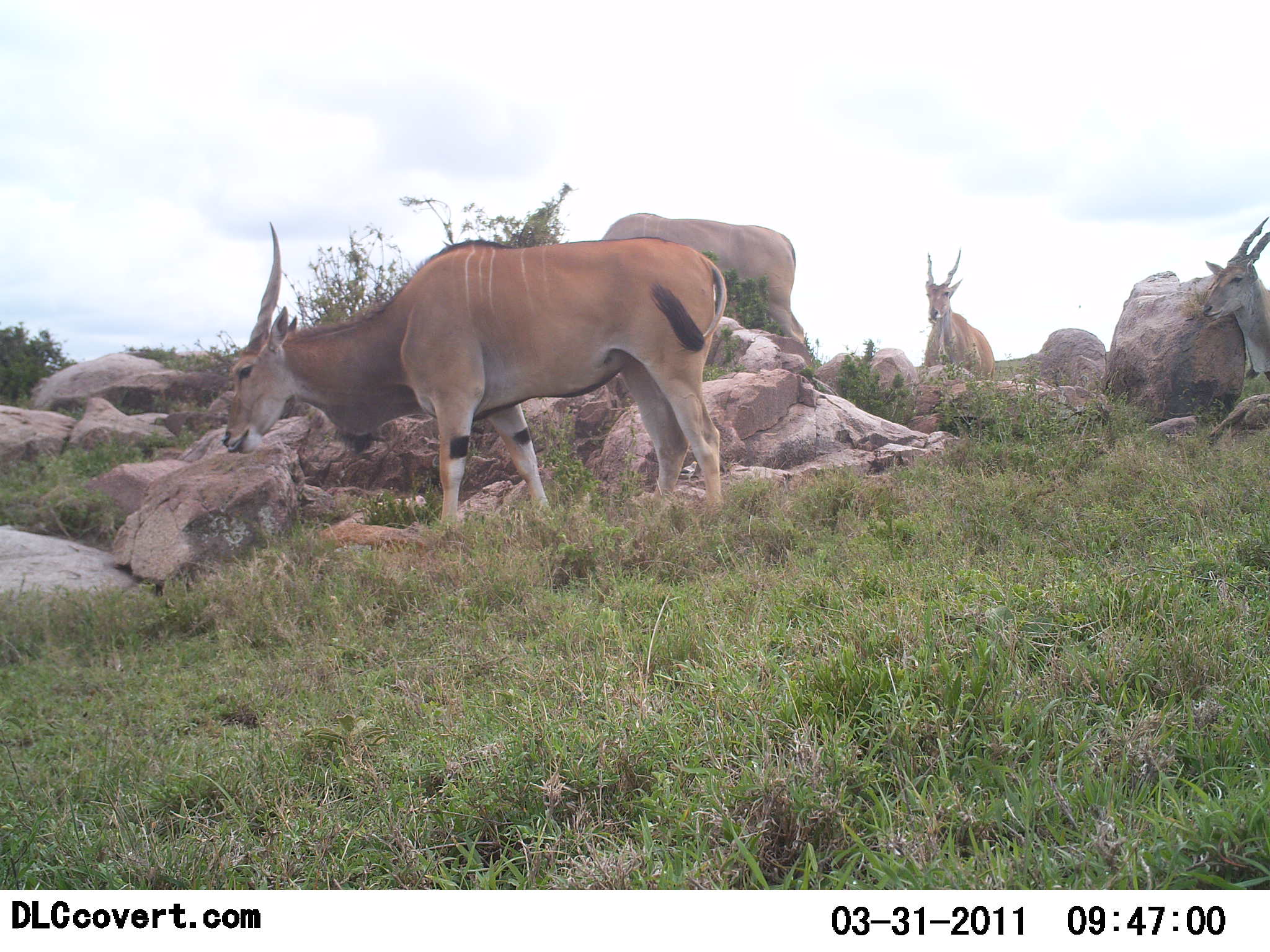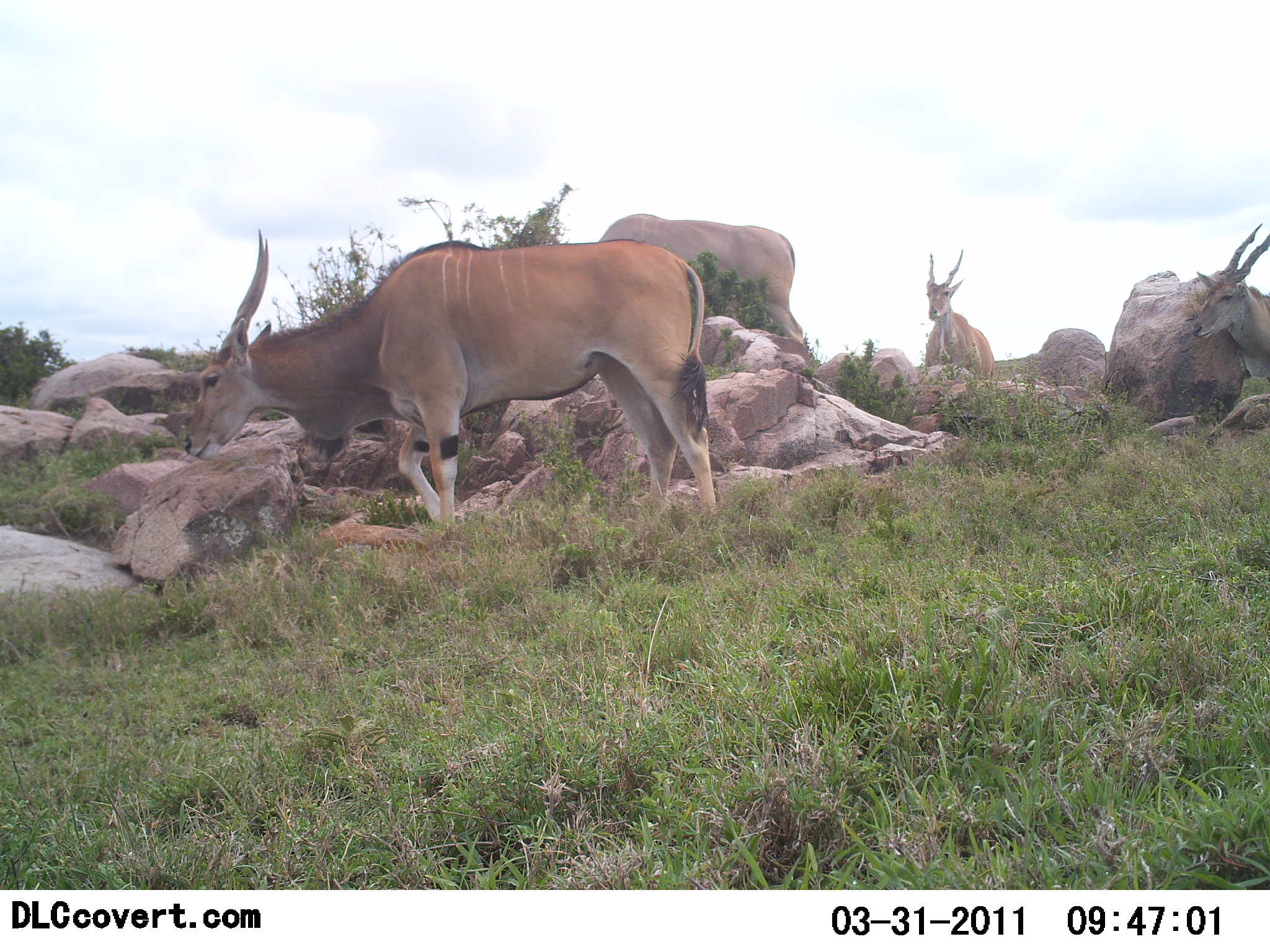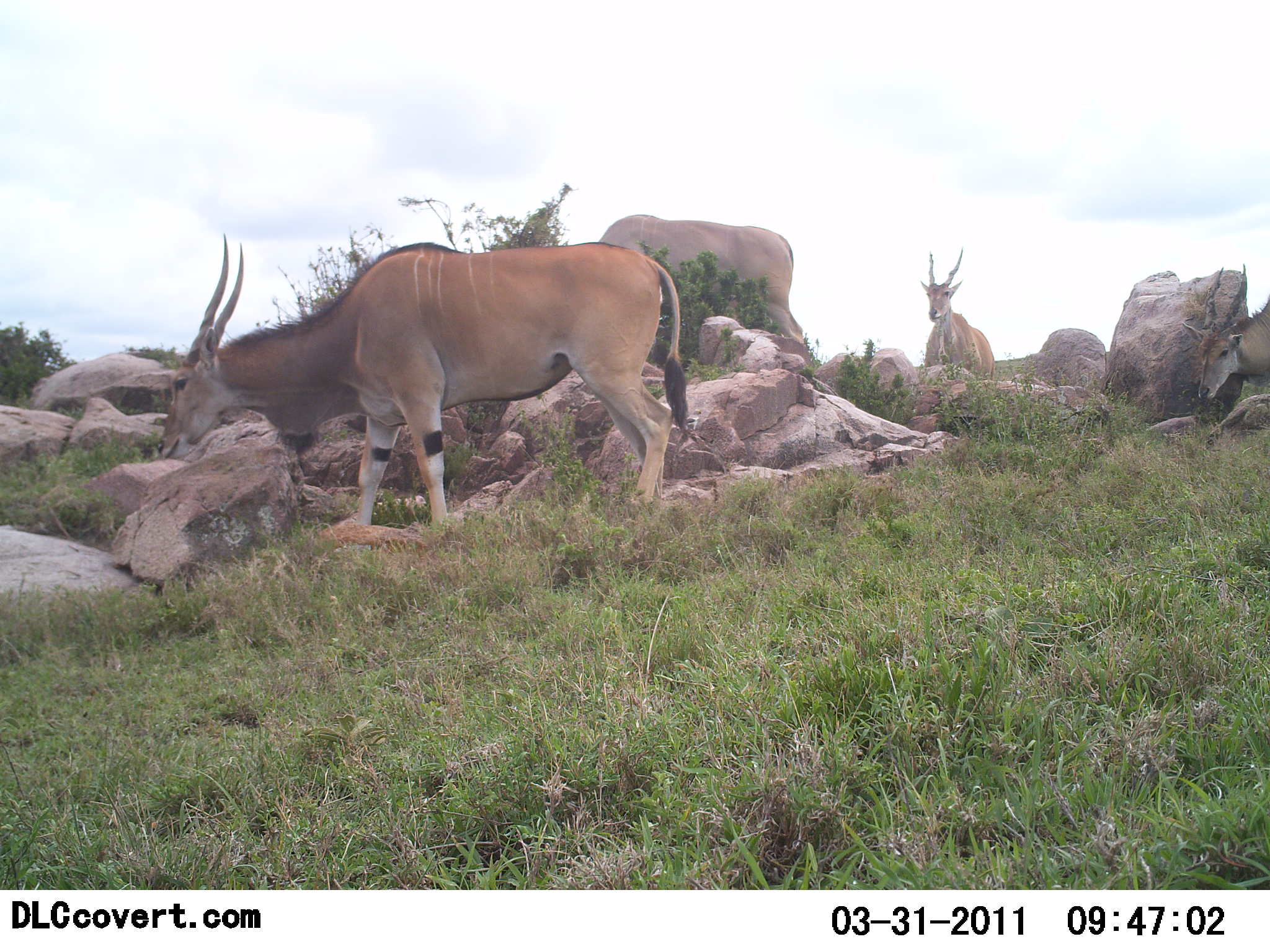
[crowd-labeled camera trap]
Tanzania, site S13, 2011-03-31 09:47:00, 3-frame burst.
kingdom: Animalia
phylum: Chordata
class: Mammalia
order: Artiodactyla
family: Bovidae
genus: Tragelaphus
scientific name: Tragelaphus oryx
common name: eland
Eland (Tragelaphus oryx), count 4. Behavior (volunteer vote fractions): standing 100%, resting 10%, moving 20%, interacting 0%. Young present (vote fraction): 0%. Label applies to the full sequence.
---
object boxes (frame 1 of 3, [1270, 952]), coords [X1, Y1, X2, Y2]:
animal: [218, 220, 732, 538]; [583, 210, 808, 356]; [1199, 217, 1270, 383]; [919, 248, 997, 386]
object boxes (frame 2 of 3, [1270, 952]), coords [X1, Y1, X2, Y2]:
animal: [184, 225, 721, 536]; [592, 213, 806, 347]; [1190, 223, 1270, 381]; [922, 247, 996, 383]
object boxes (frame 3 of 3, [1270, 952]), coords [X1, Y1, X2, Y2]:
animal: [155, 229, 692, 546]; [592, 215, 806, 346]; [921, 245, 996, 383]; [1181, 292, 1270, 398]